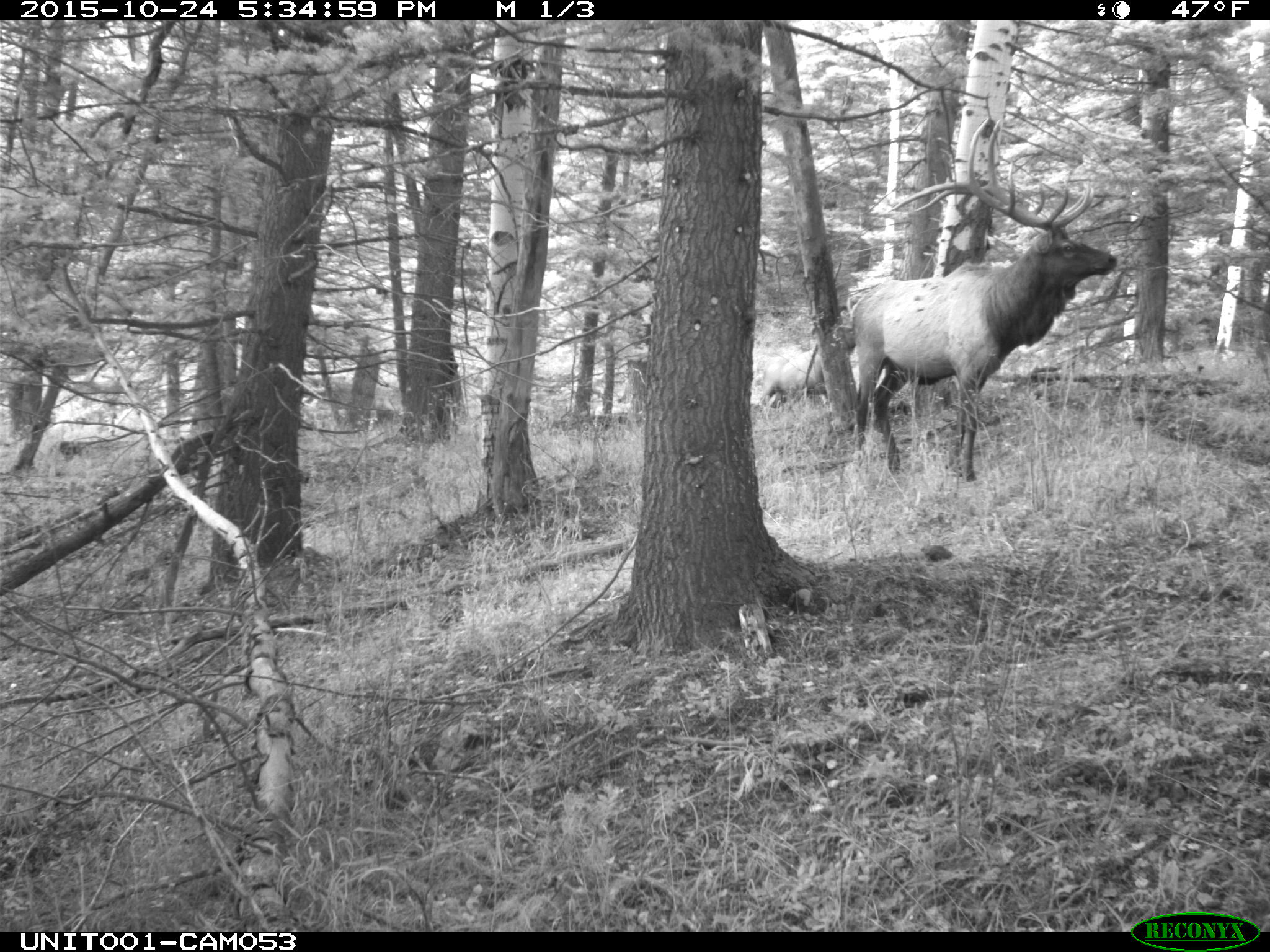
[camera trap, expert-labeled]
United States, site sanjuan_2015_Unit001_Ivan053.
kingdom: Animalia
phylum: Chordata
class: Mammalia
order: Artiodactyla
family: Cervidae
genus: Cervus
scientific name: Cervus elaphus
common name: red deer